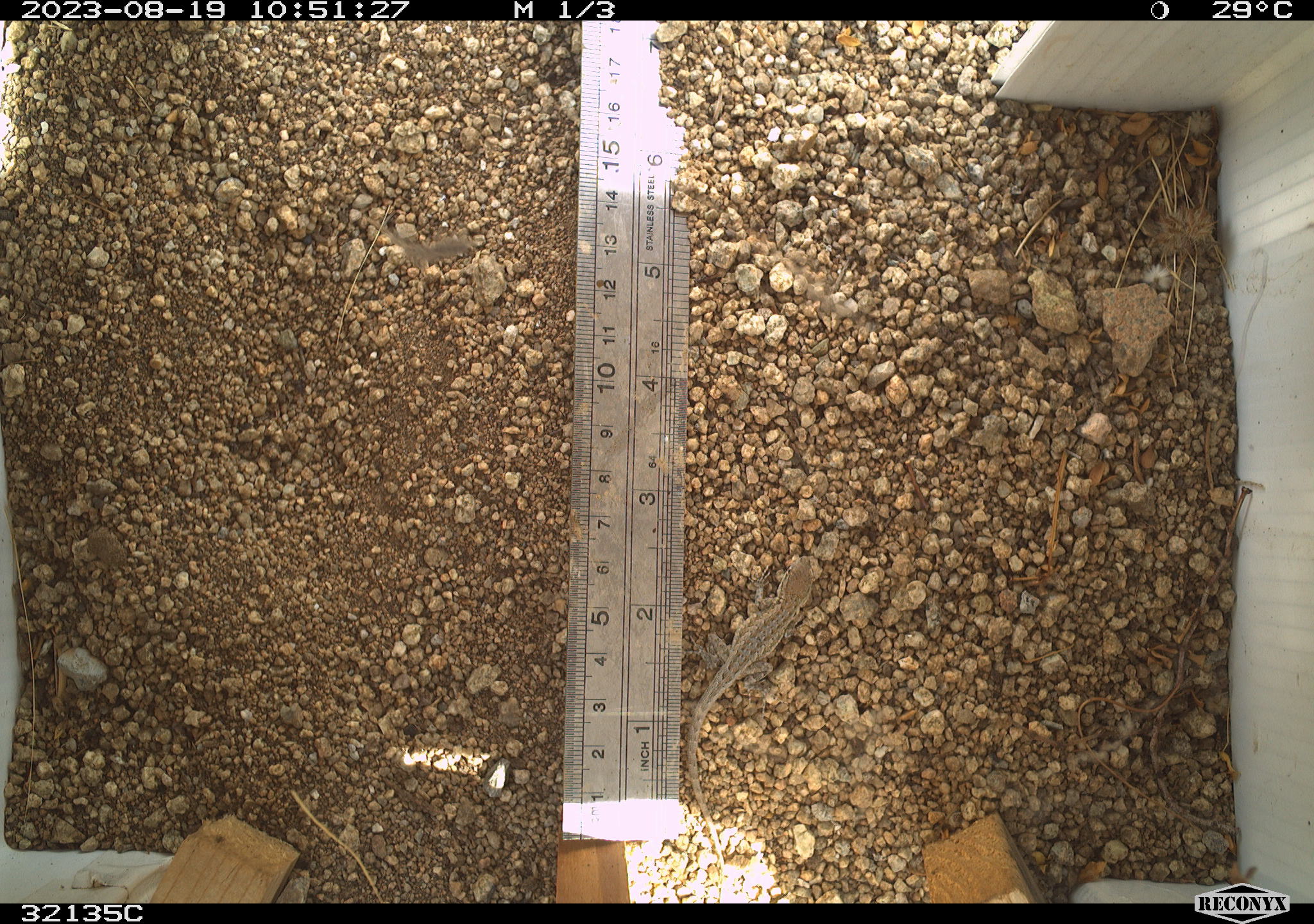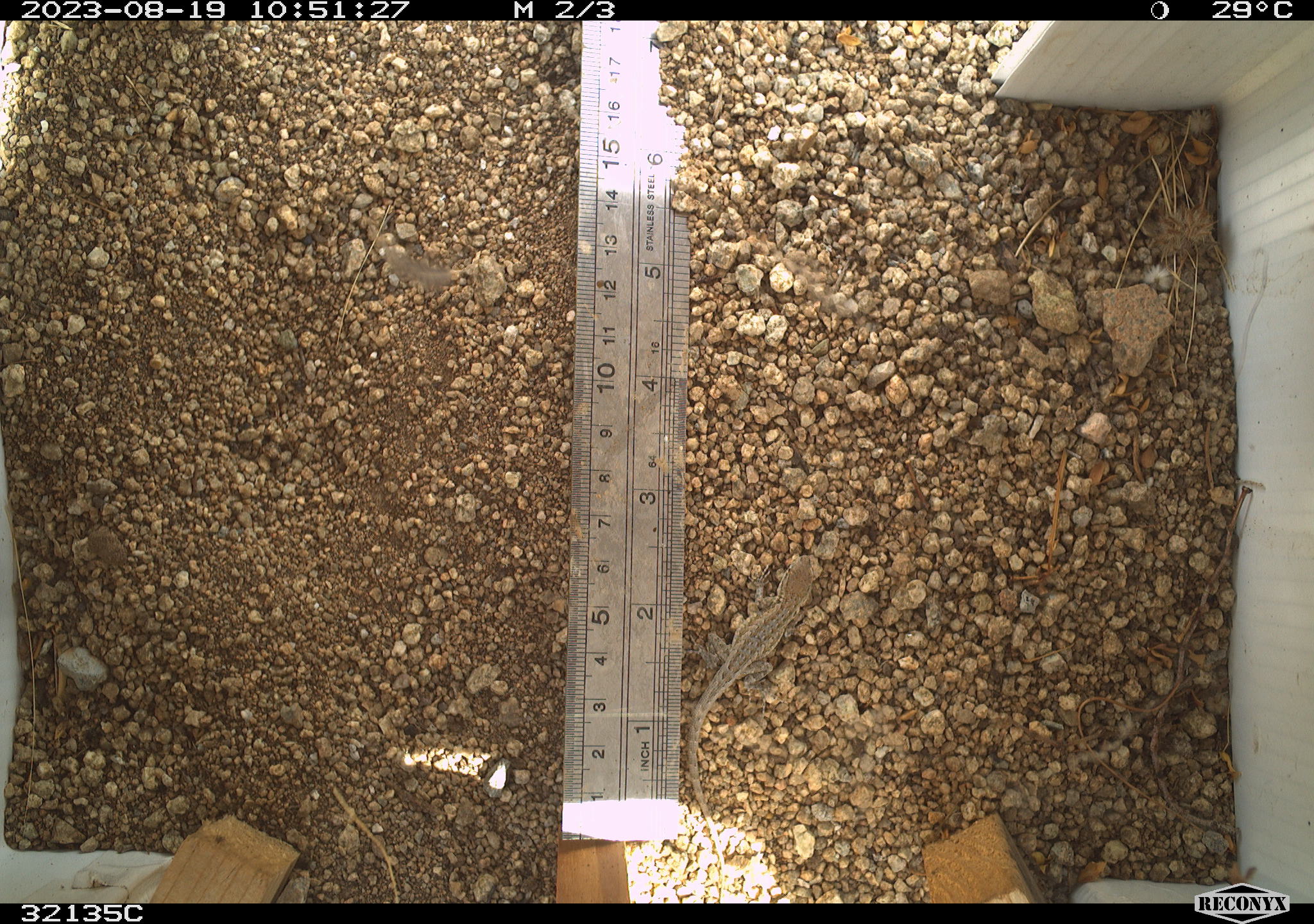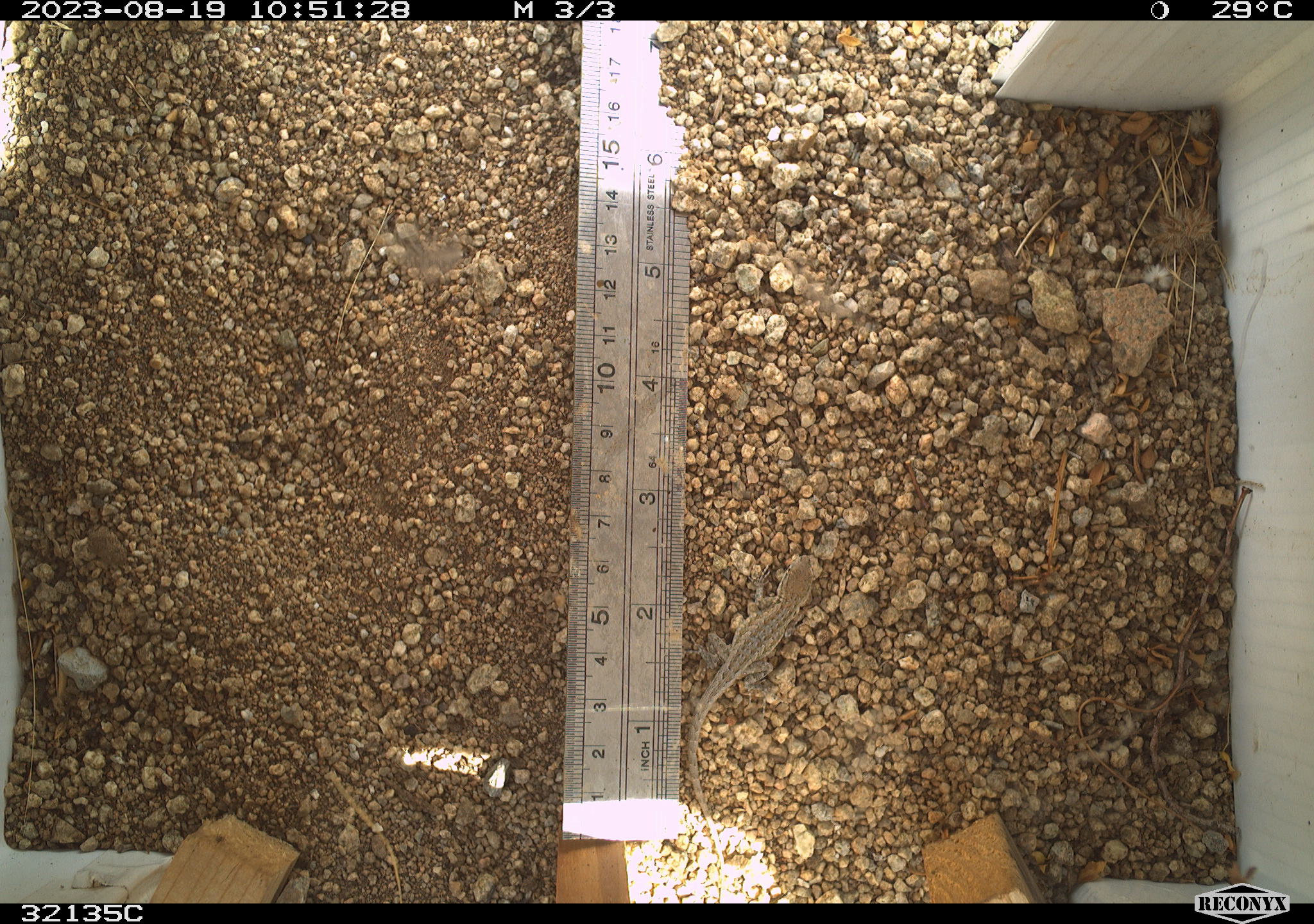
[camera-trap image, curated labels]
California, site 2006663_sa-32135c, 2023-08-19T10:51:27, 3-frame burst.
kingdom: Animalia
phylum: Chordata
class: Reptilia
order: Squamata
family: Phrynosomatidae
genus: Uta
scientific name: Uta stansburiana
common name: common side-blotched lizard